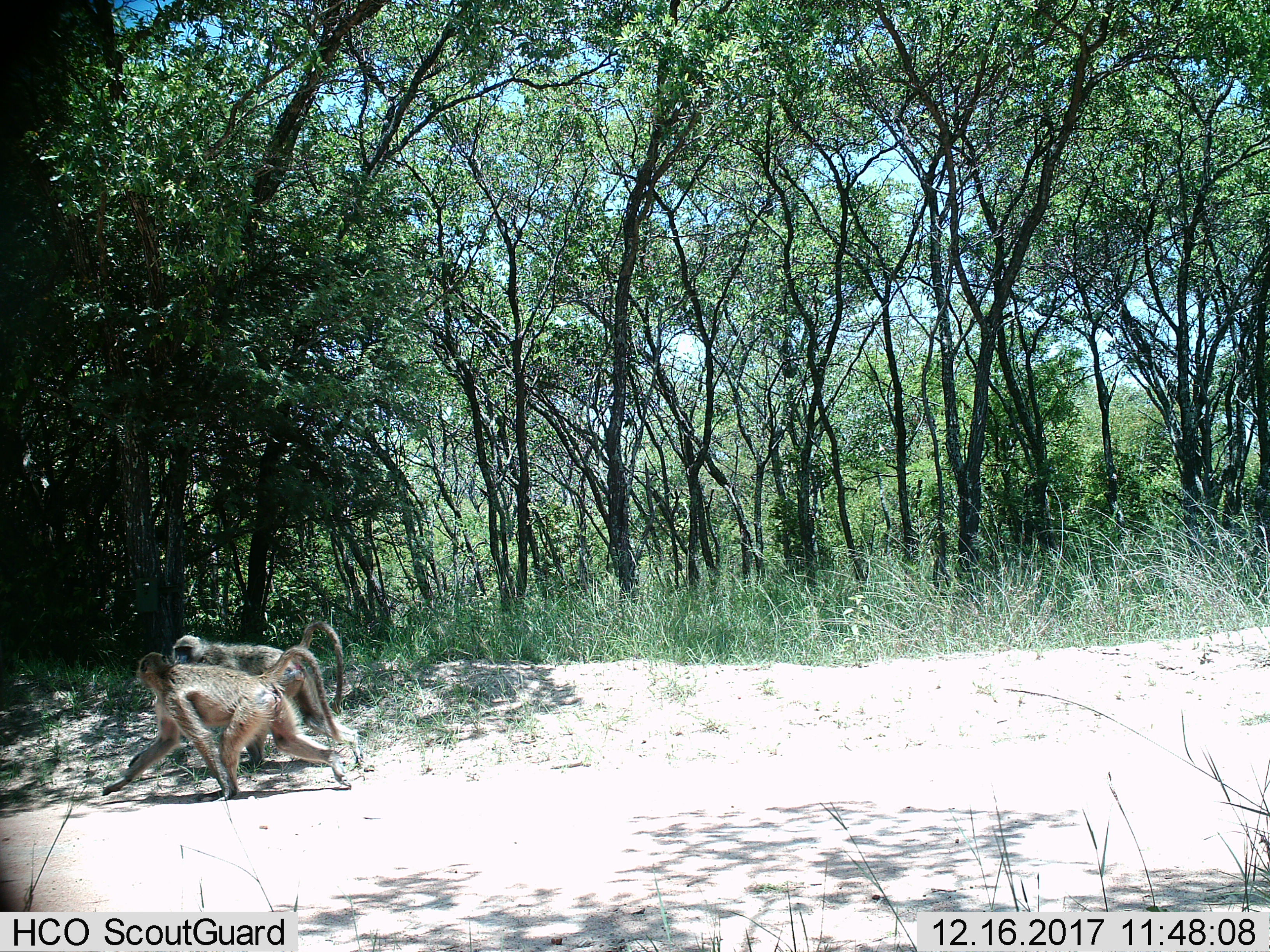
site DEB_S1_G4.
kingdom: Animalia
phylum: Chordata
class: Mammalia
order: Primates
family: Cercopithecidae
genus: Papio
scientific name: Papio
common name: baboon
Baboon (Papio), count 2. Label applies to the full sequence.